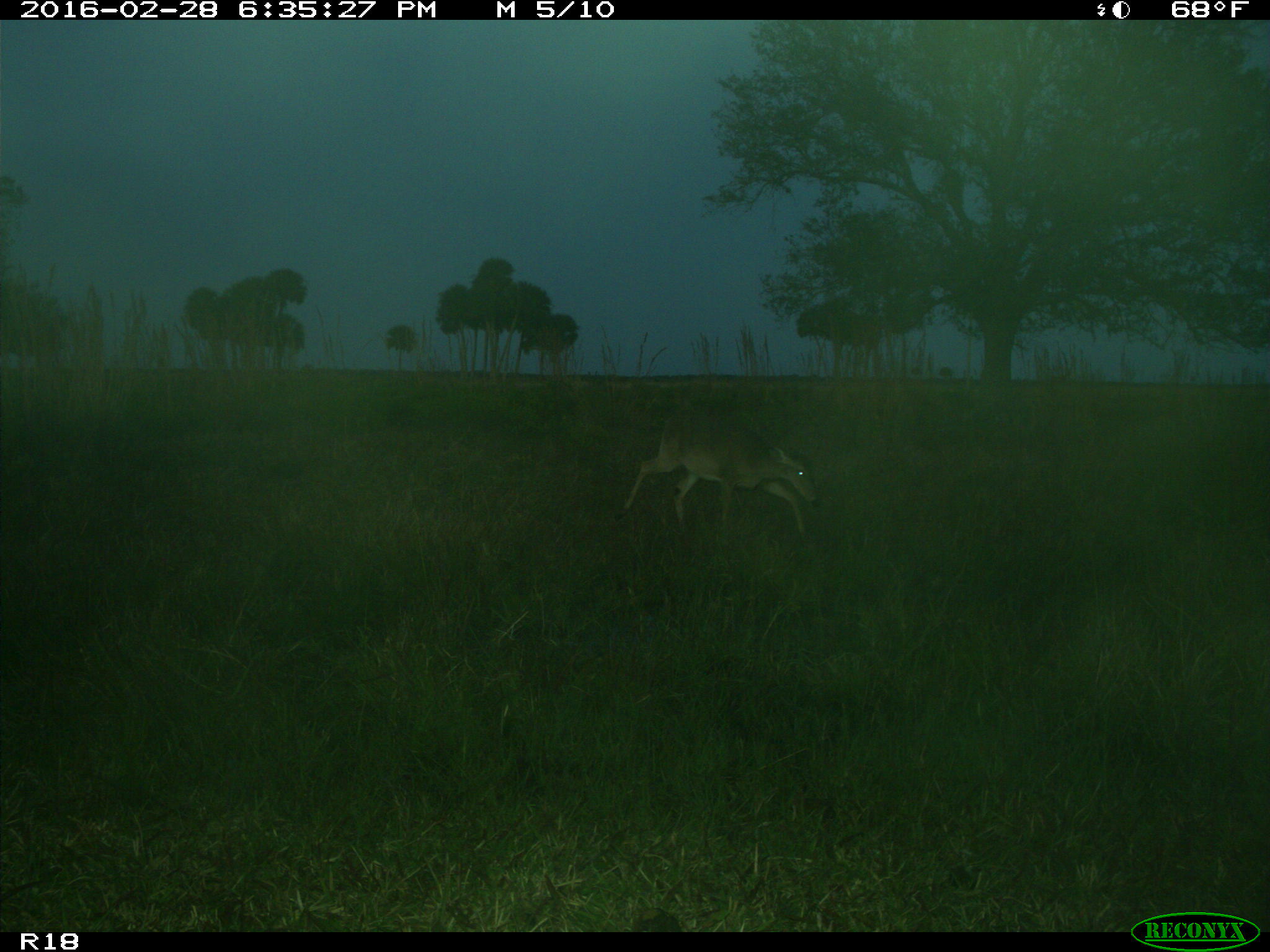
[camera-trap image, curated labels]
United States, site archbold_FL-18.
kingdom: Animalia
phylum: Chordata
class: Mammalia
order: Artiodactyla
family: Cervidae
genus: Odocoileus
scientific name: Odocoileus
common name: deer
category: unidentified deer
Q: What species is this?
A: Unidentified deer (deer) (Odocoileus).